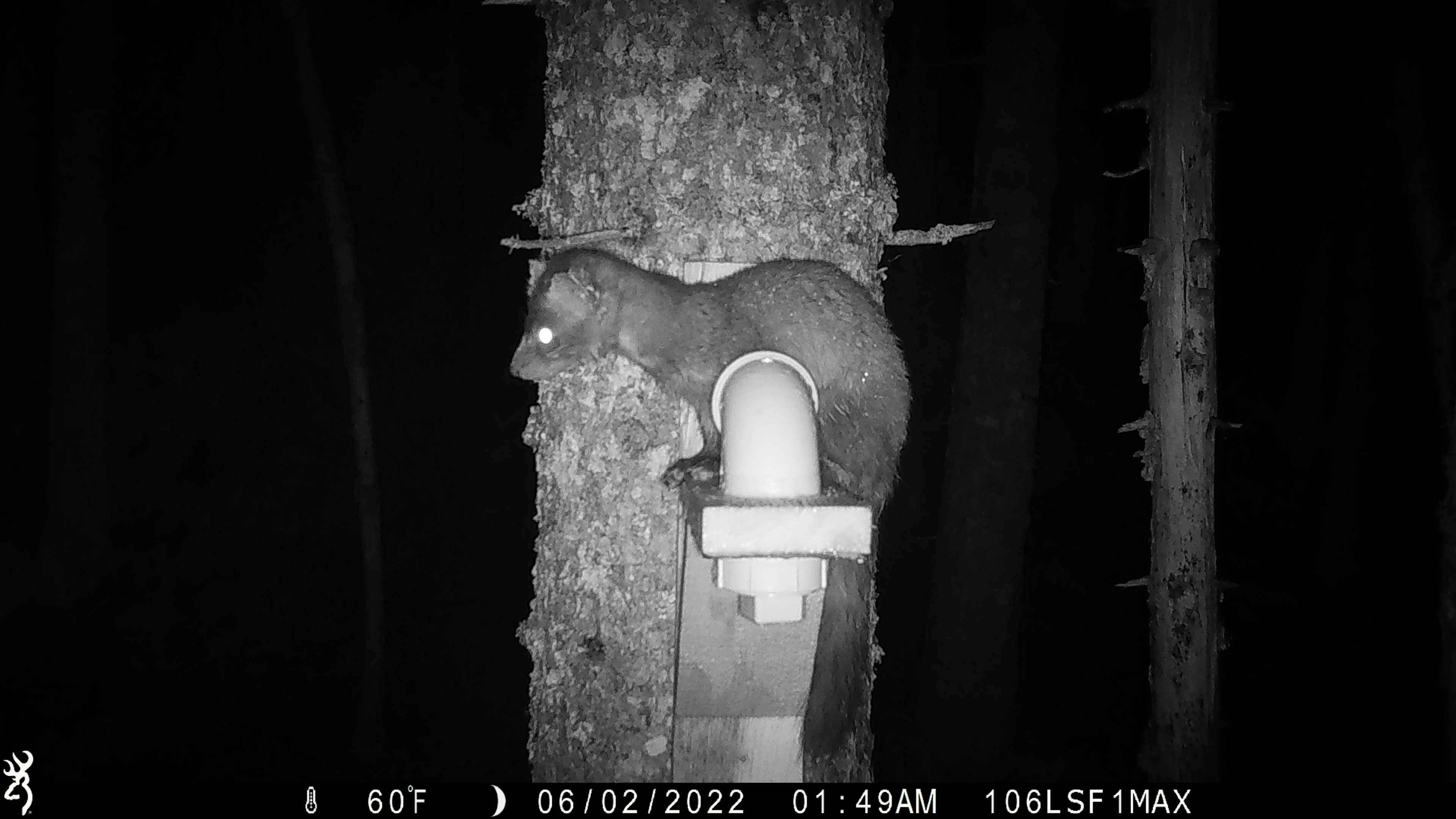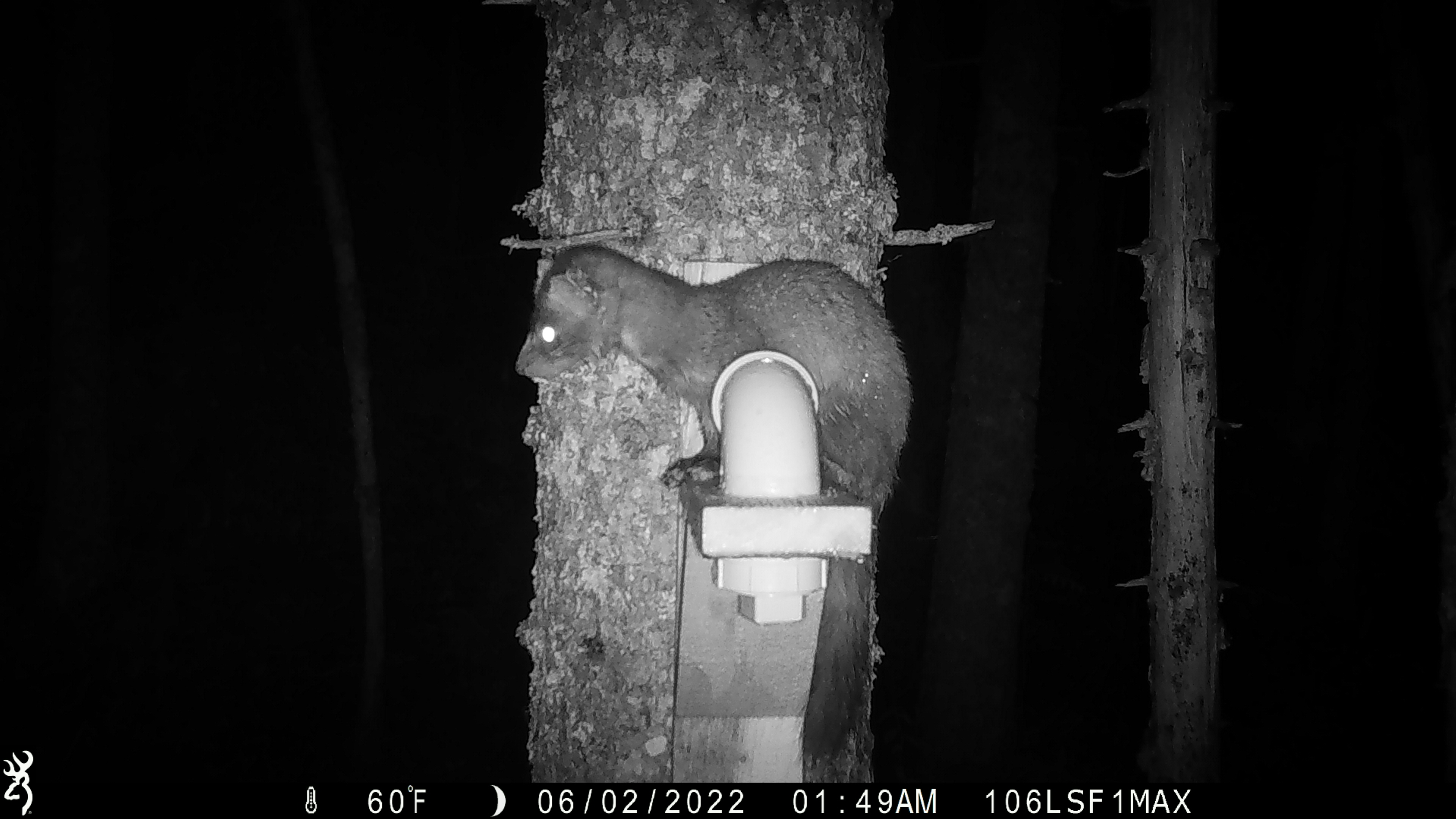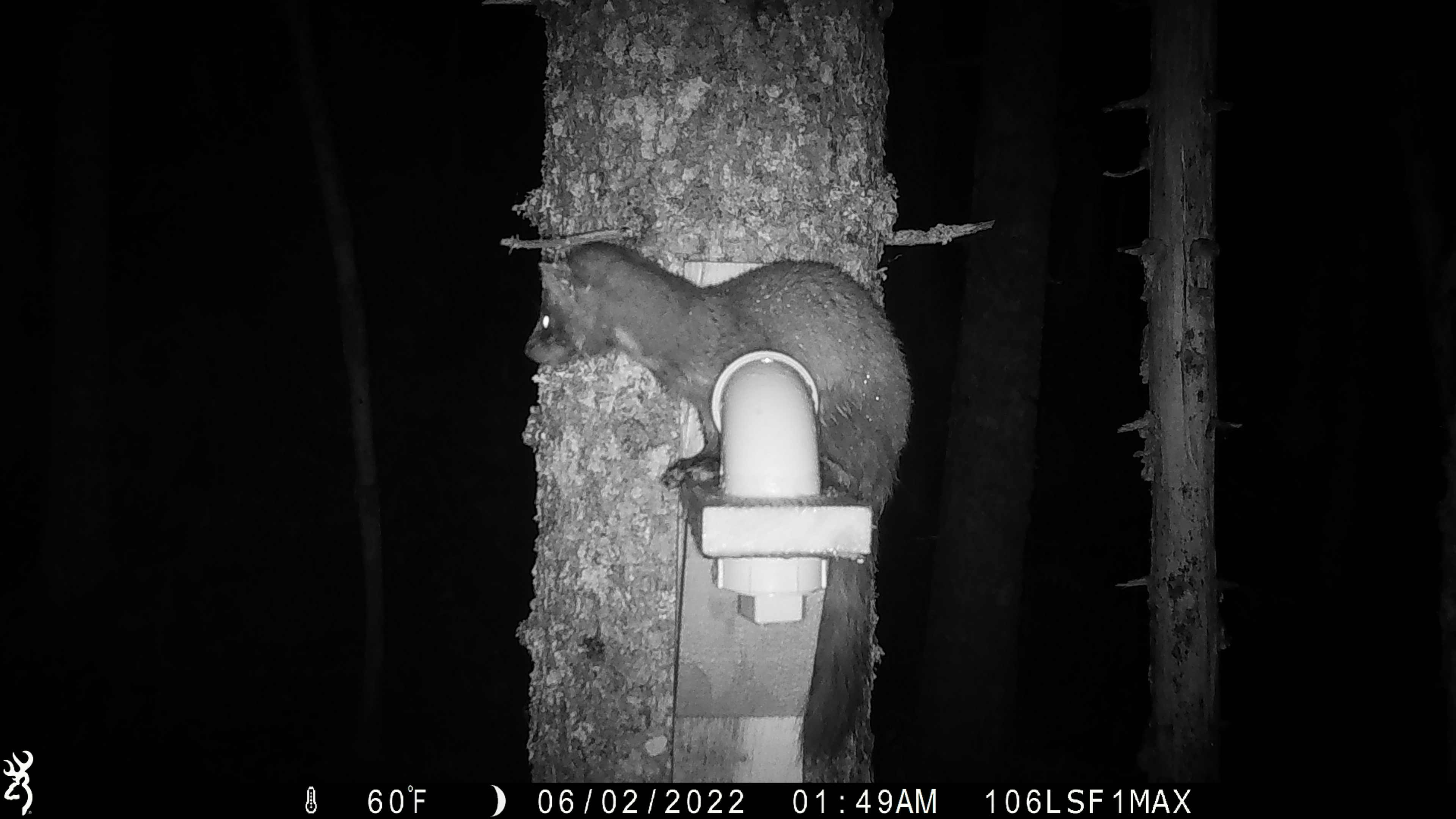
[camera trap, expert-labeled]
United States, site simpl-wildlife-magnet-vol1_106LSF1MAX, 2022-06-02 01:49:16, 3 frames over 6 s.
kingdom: Animalia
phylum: Chordata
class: Mammalia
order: Carnivora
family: Mustelidae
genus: Martes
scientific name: Martes americana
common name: american marten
American marten (Martes americana).